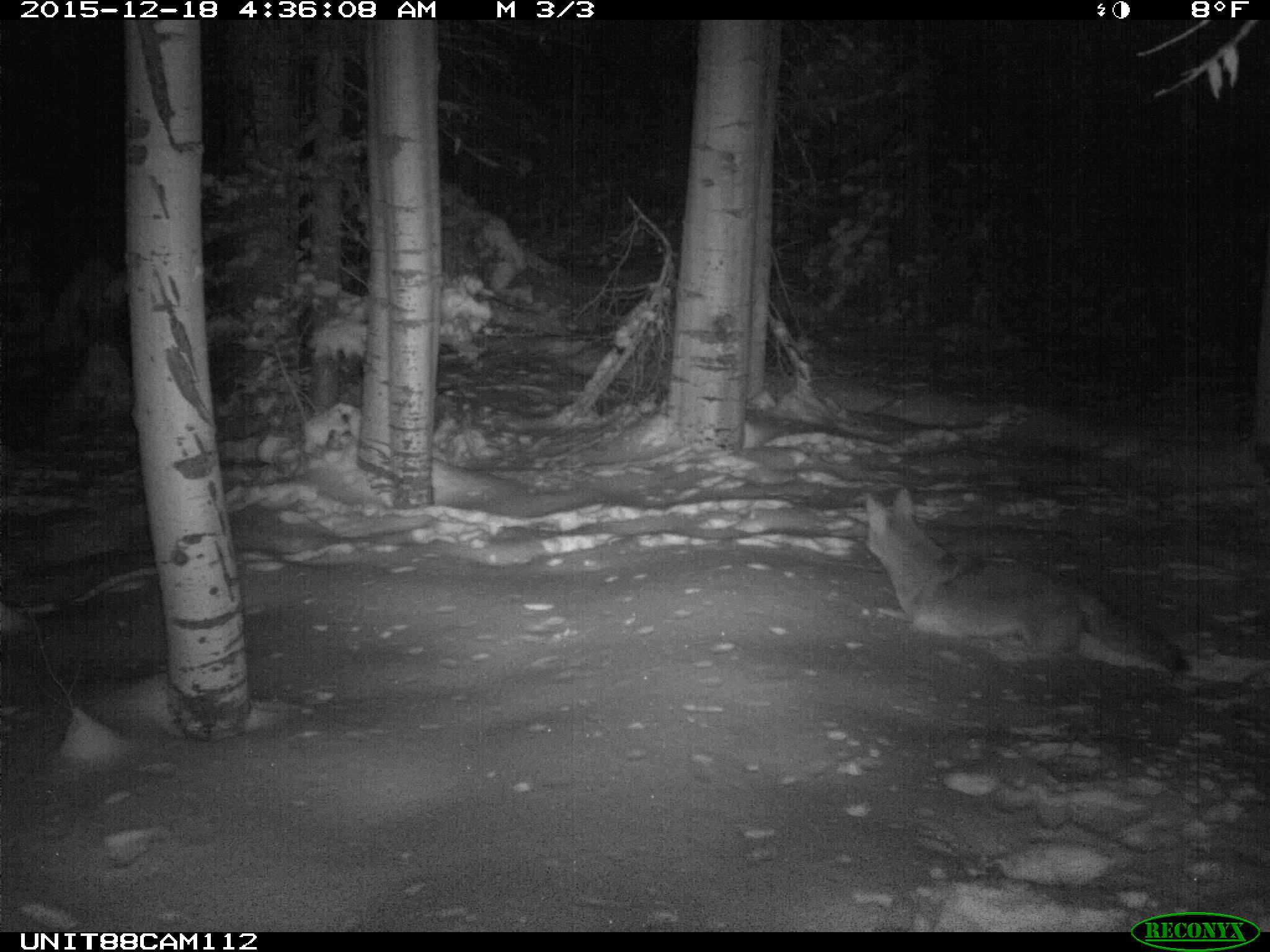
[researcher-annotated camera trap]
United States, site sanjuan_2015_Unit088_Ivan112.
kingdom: Animalia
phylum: Chordata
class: Mammalia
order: Carnivora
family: Canidae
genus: Canis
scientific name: Canis latrans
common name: coyote